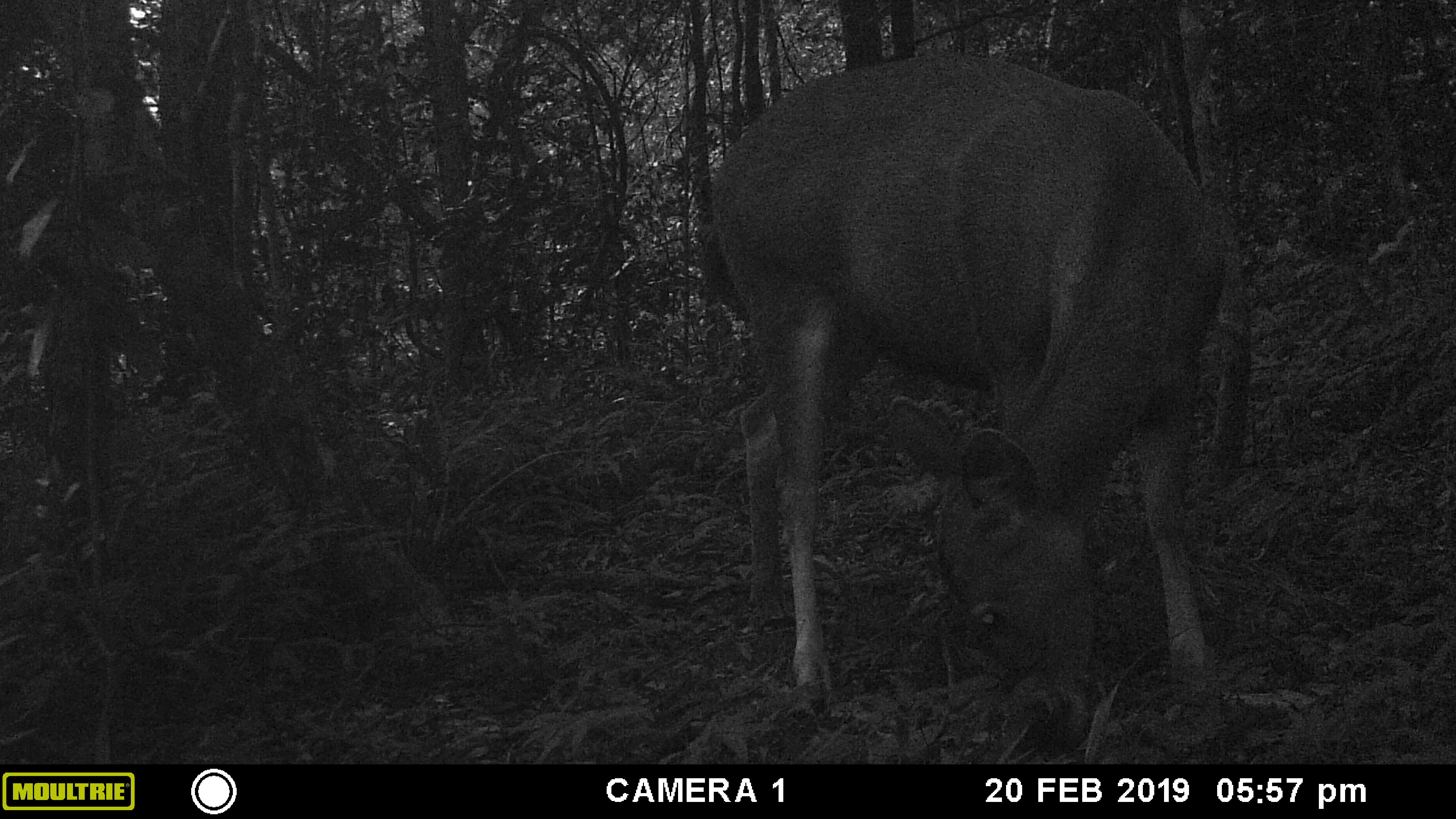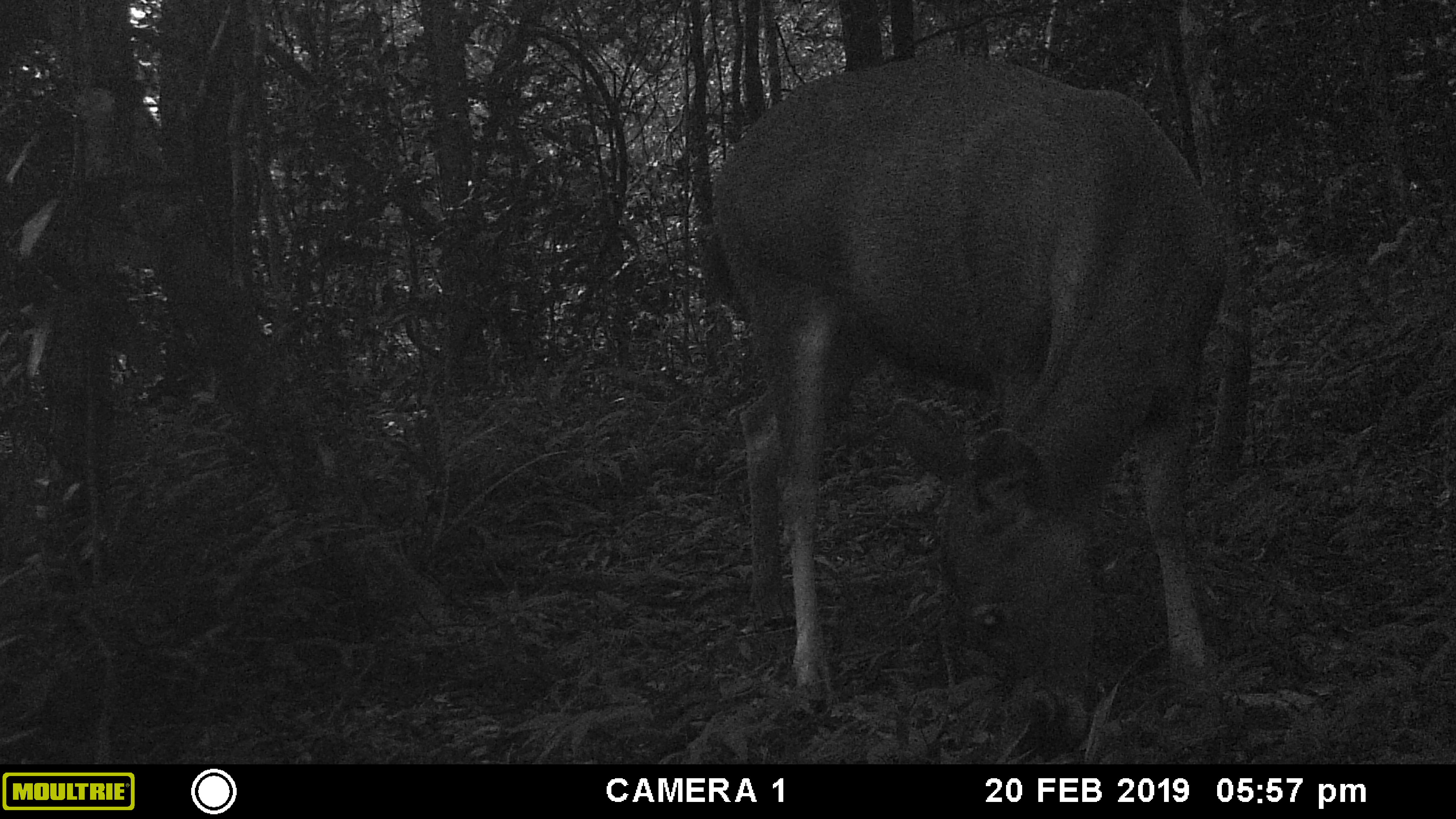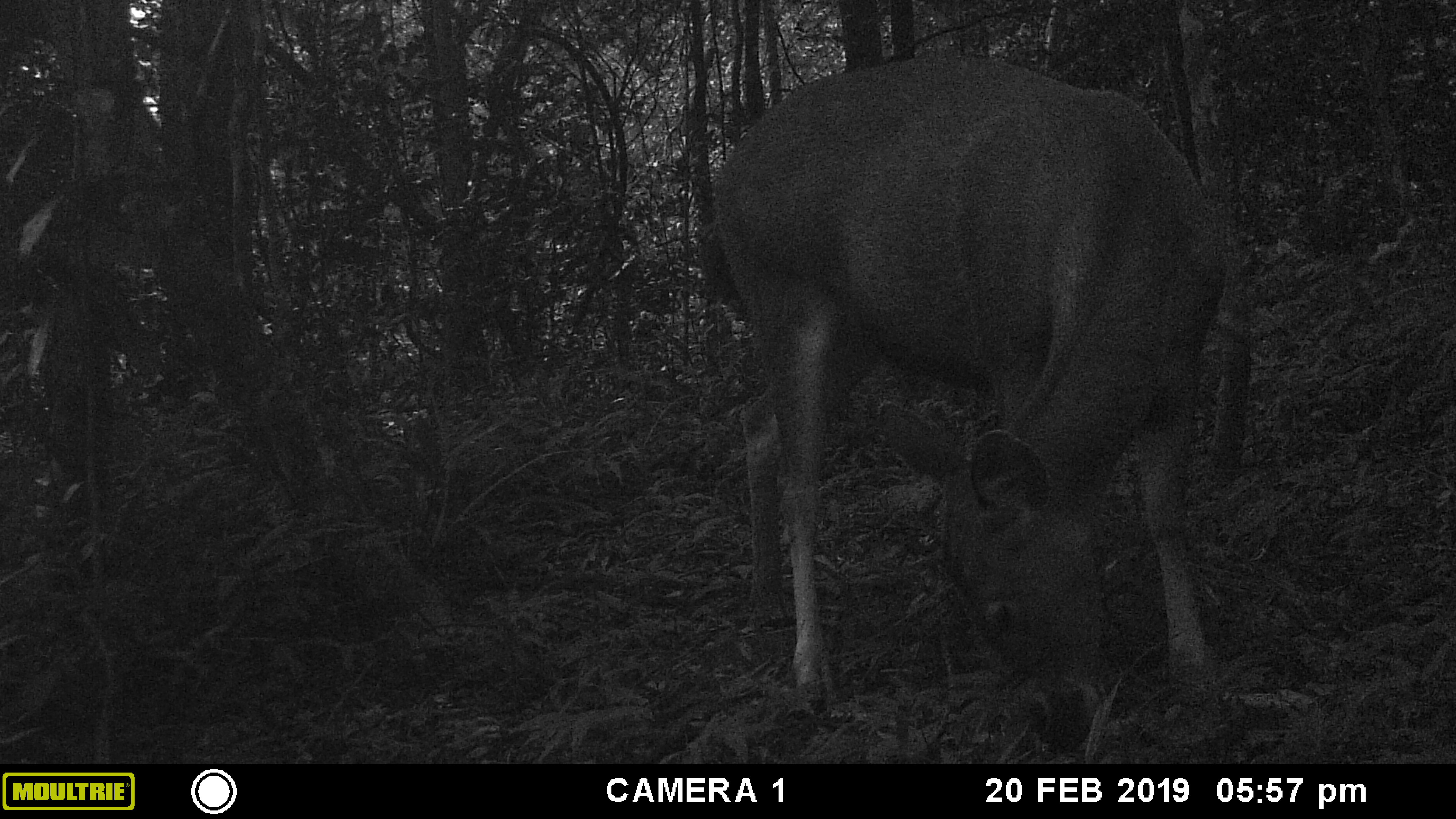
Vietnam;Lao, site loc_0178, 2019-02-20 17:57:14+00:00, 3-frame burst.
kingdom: Animalia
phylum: Chordata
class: Mammalia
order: Artiodactyla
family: Cervidae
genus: Rusa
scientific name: Rusa unicolor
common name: sambar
Sambar (Rusa unicolor). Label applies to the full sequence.